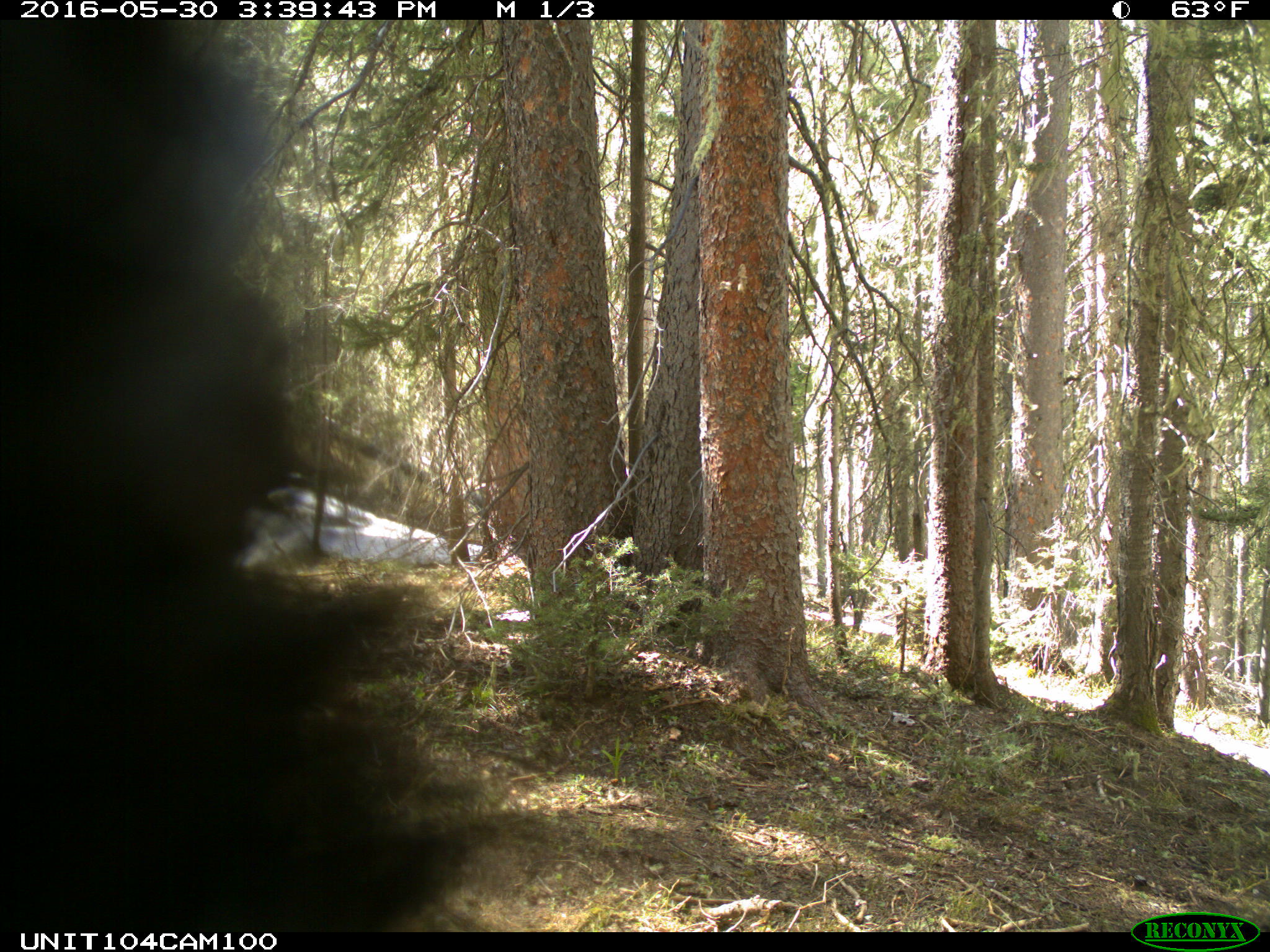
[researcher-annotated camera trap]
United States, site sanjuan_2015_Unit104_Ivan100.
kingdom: Animalia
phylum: Chordata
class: Mammalia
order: Carnivora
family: Ursidae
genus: Ursus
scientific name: Ursus americanus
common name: american black bear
Ursus americanus (american black bear).